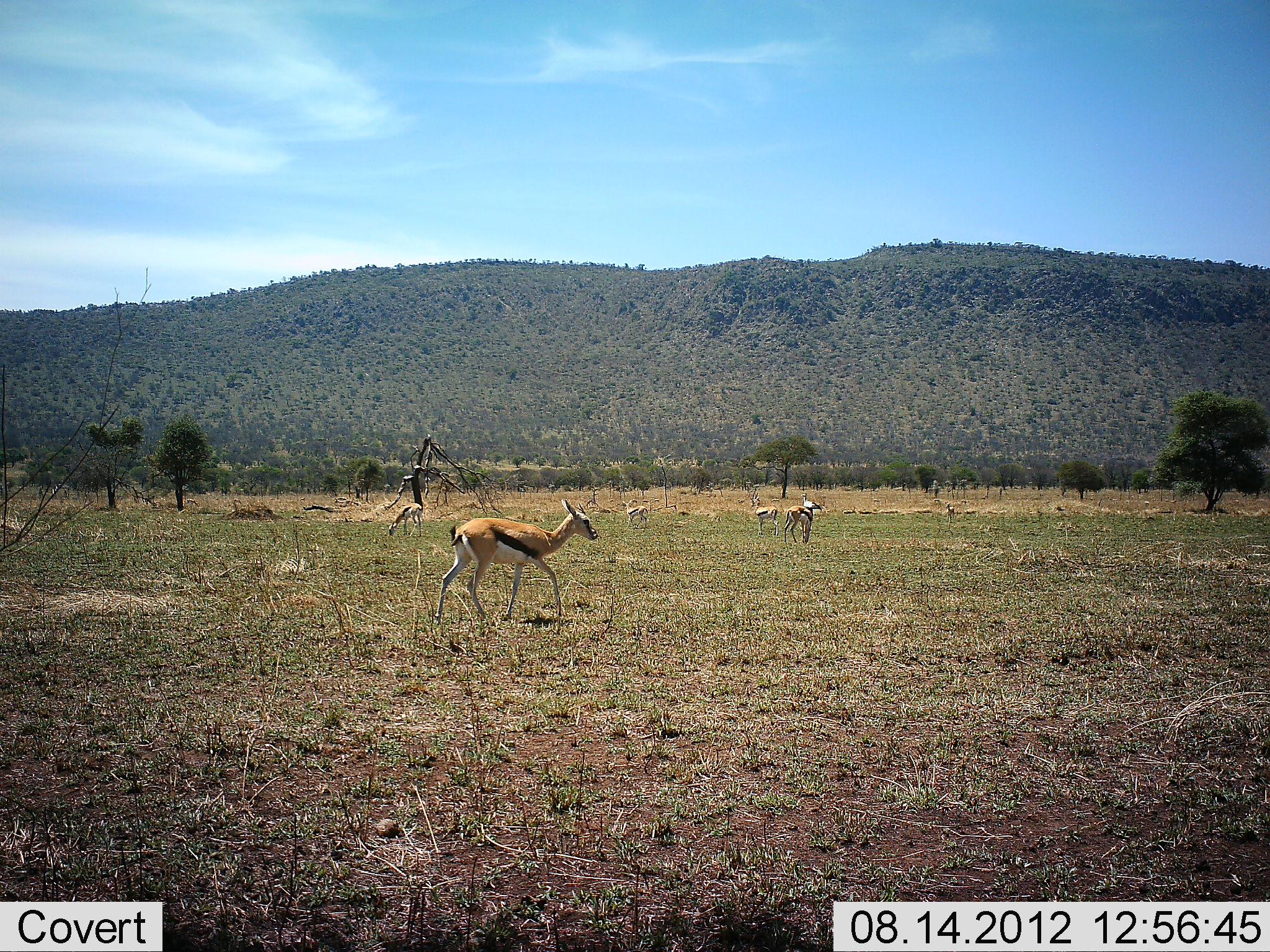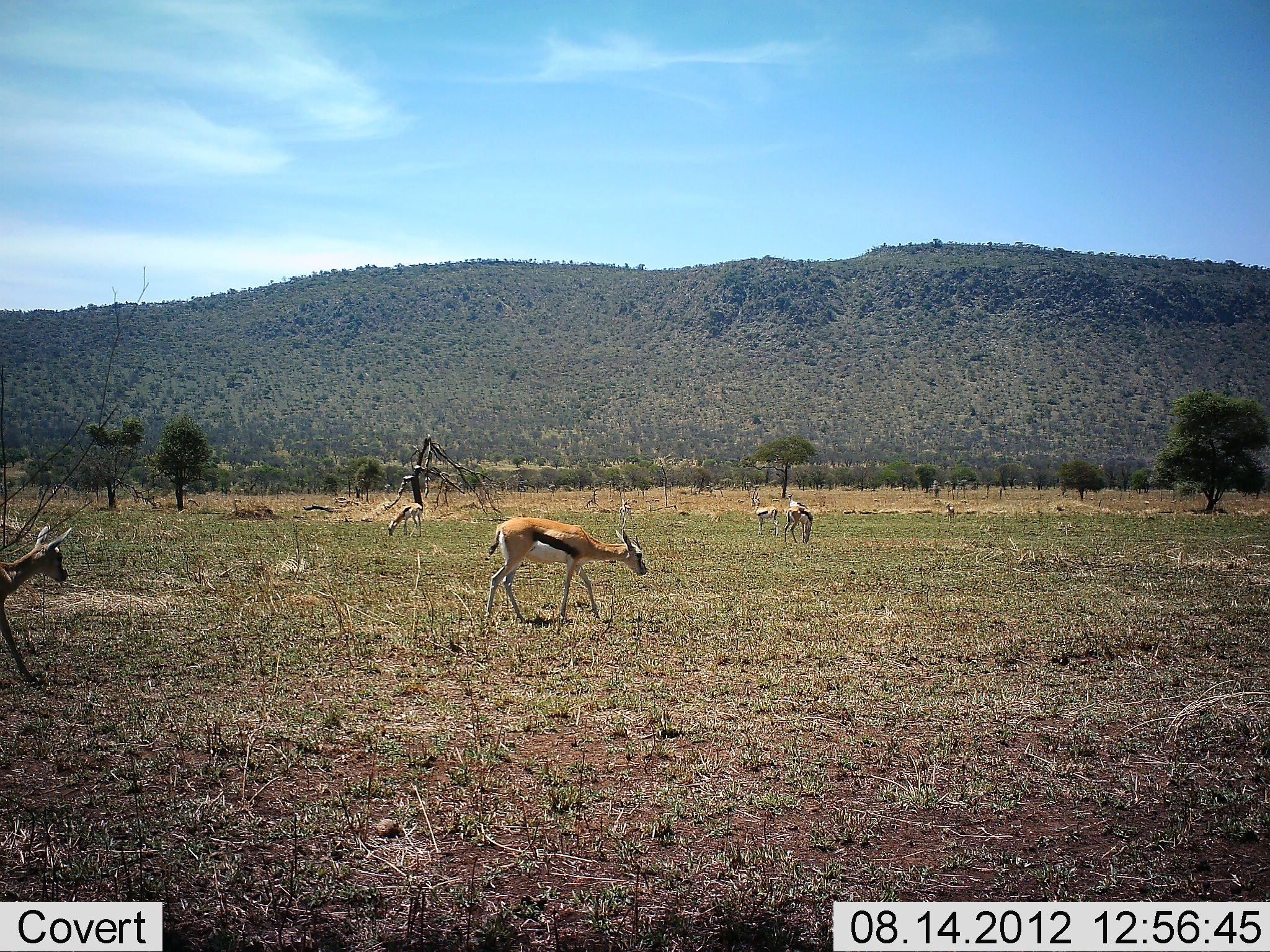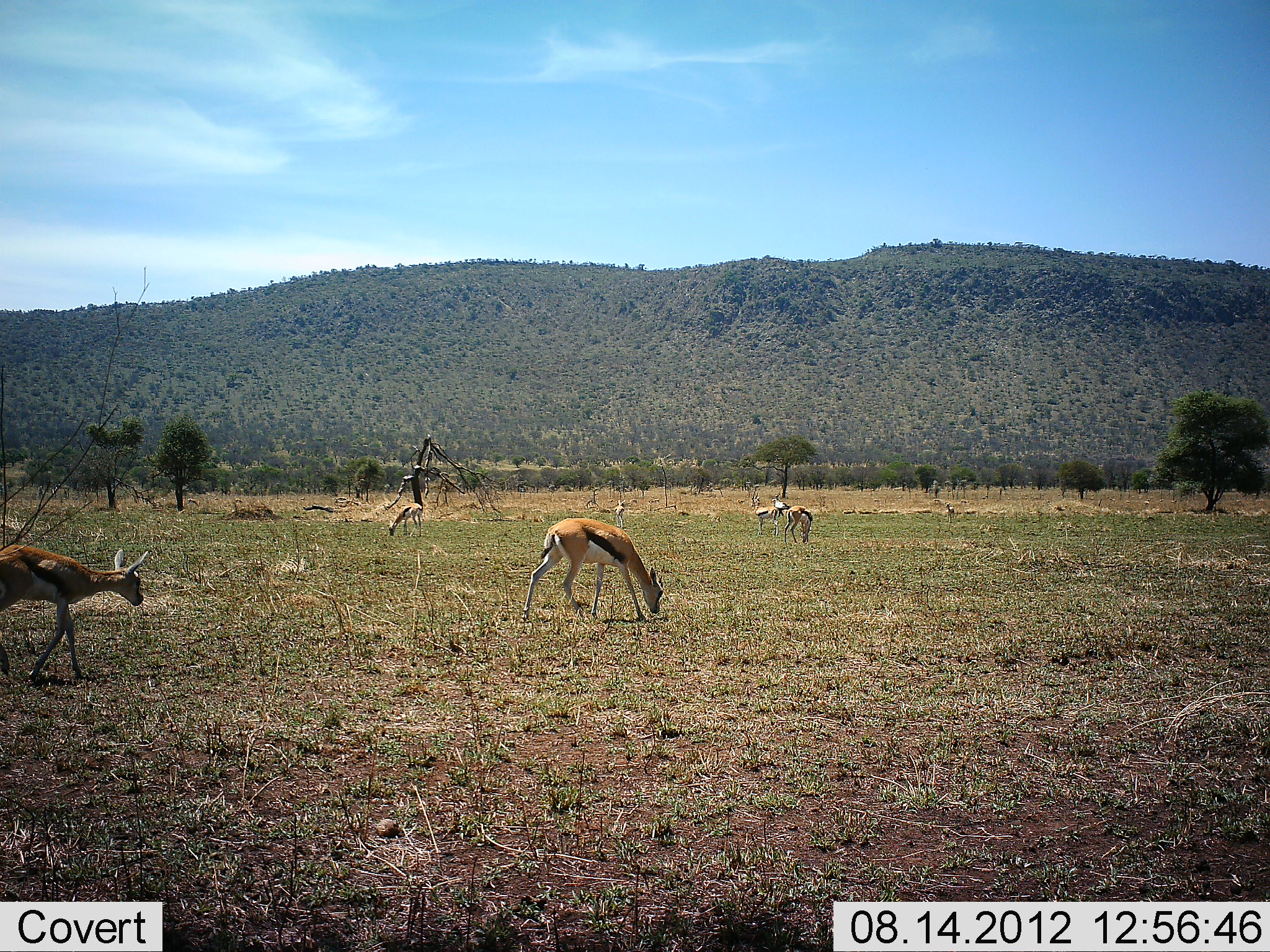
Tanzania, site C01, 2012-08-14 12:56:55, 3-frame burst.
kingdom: Animalia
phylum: Chordata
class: Mammalia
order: Artiodactyla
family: Bovidae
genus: Eudorcas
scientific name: Eudorcas thomsonii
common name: thomson's gazelle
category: gazellethomsons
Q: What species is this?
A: Gazellethomsons (thomson's gazelle) (Eudorcas thomsonii).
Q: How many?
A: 6.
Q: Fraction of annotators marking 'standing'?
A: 33%.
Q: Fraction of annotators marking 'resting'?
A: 0%.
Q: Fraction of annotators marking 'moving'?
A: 75%.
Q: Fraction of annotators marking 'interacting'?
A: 8%.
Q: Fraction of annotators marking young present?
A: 8%.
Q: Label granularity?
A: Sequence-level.